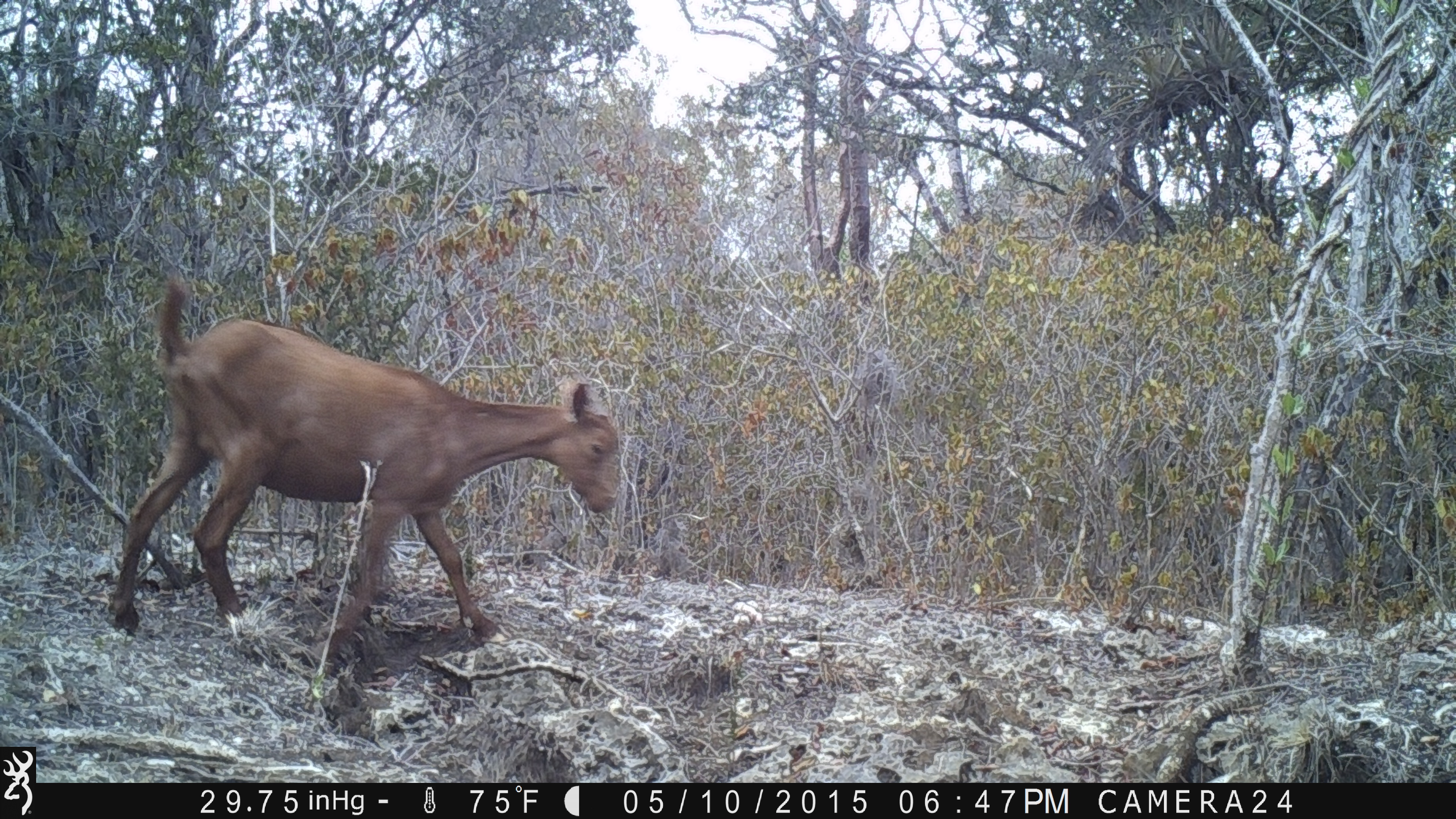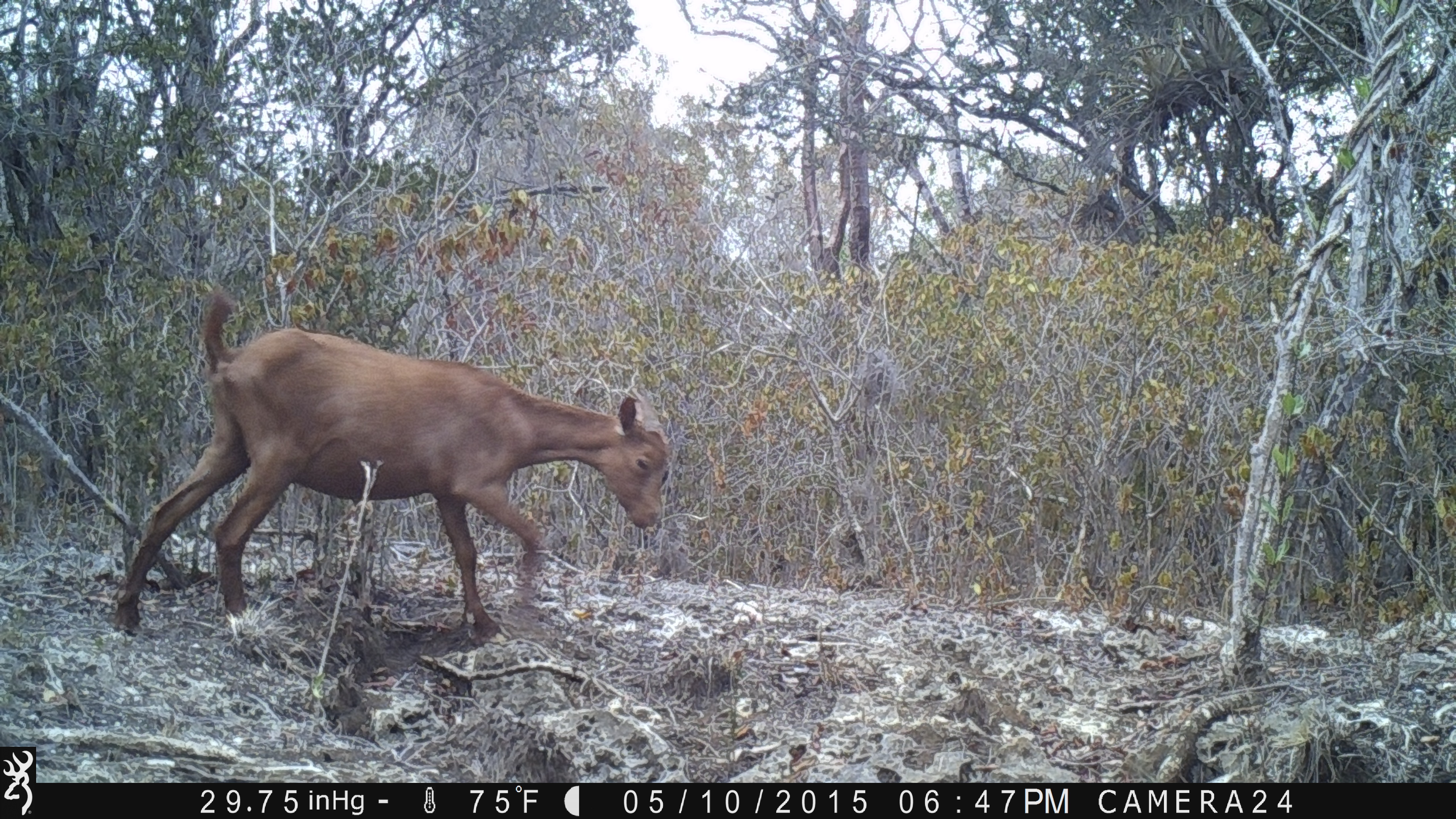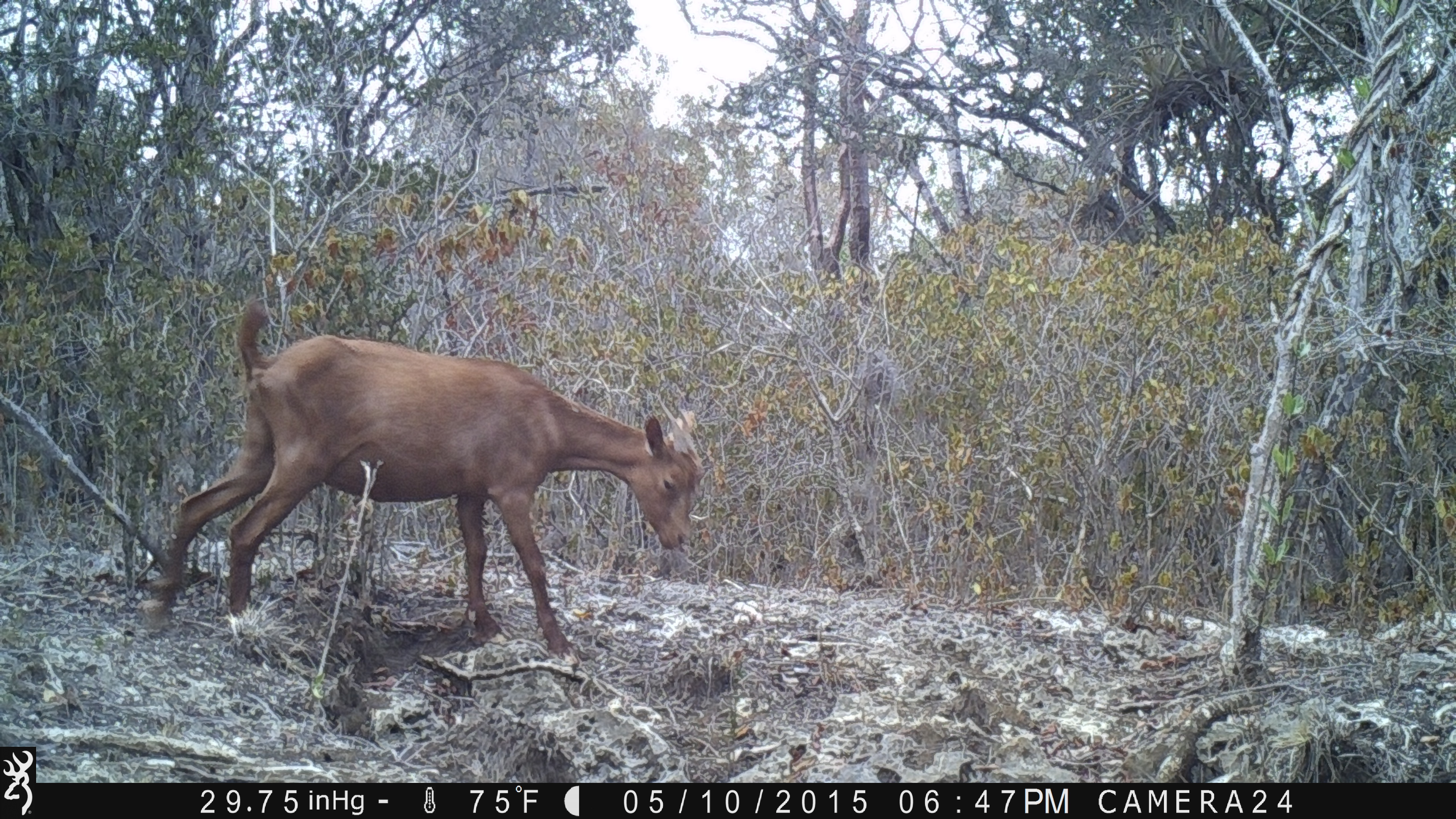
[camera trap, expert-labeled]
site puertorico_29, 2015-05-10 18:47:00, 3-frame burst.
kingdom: Animalia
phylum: Chordata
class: Mammalia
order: Artiodactyla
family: Bovidae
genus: Capra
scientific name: Capra hircus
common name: goat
Goat (Capra hircus).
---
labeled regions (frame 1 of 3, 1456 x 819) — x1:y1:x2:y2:
goat: 107:272:619:665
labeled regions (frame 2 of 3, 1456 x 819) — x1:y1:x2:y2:
goat: 111:285:666:647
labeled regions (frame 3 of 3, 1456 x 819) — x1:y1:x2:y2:
goat: 143:291:705:661